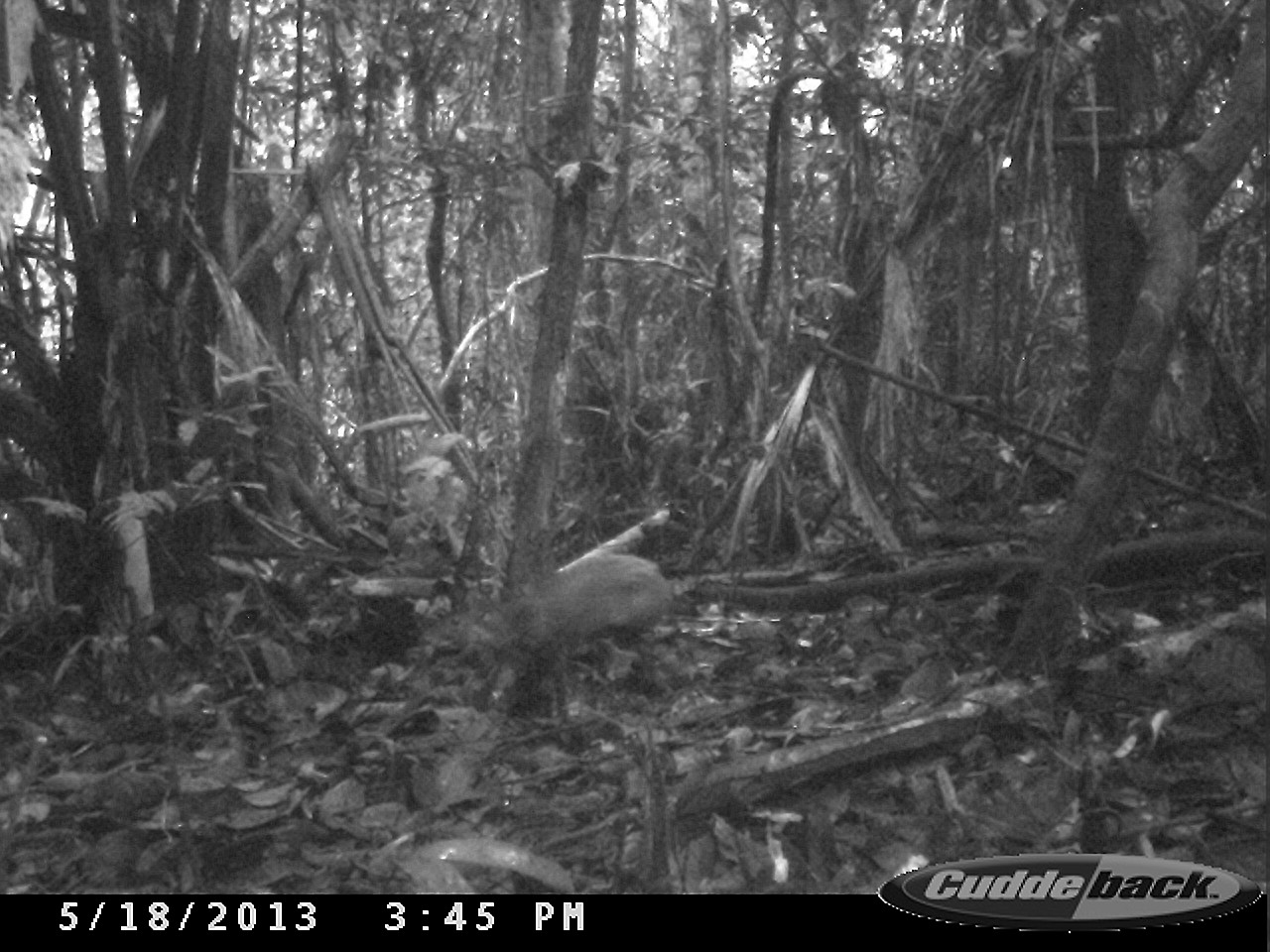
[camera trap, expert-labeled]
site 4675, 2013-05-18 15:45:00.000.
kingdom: Animalia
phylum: Chordata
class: Mammalia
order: Rodentia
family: Dasyproctidae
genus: Dasyprocta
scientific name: Dasyprocta leporina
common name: red-rumped agouti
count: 1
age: adult